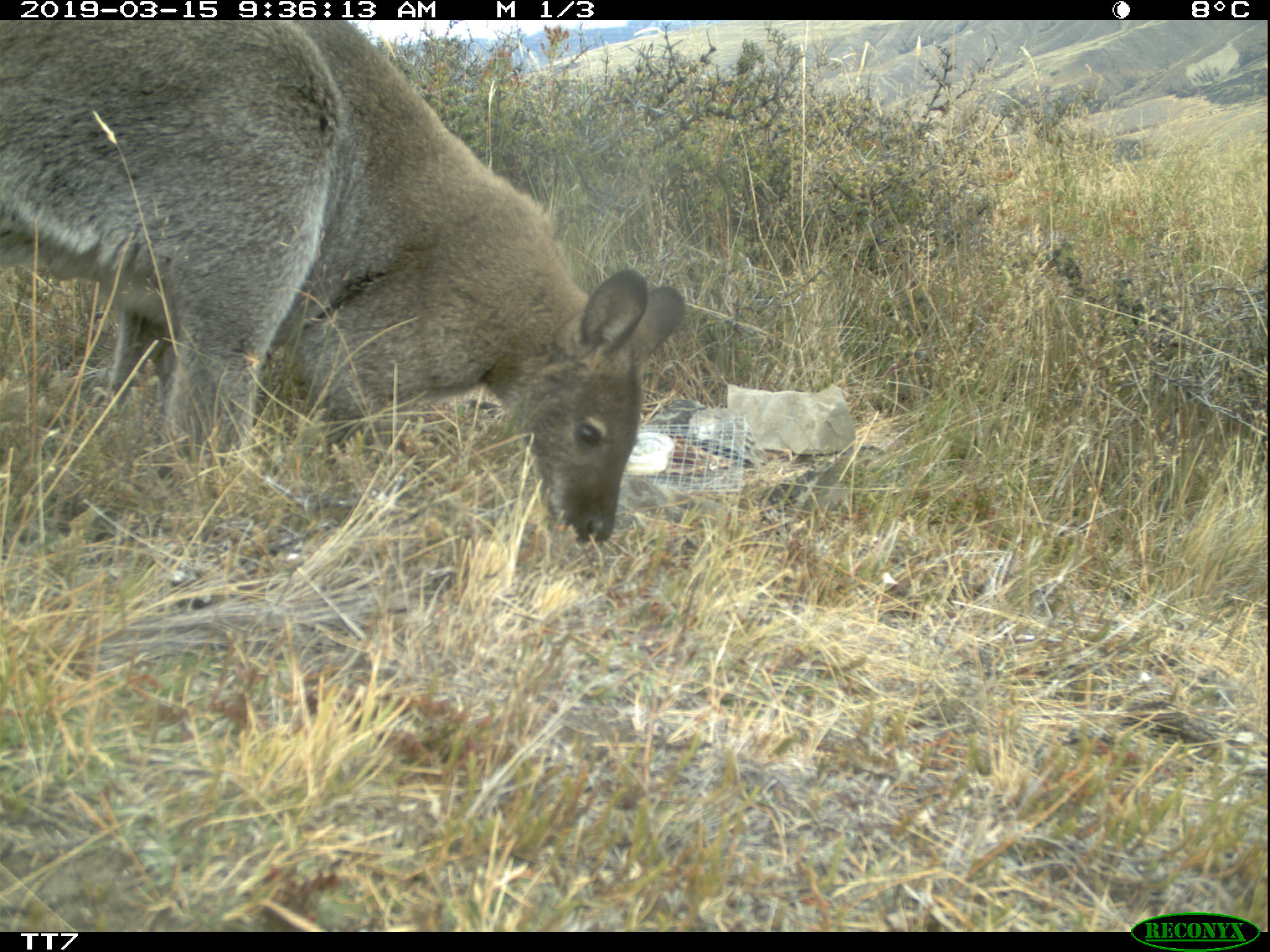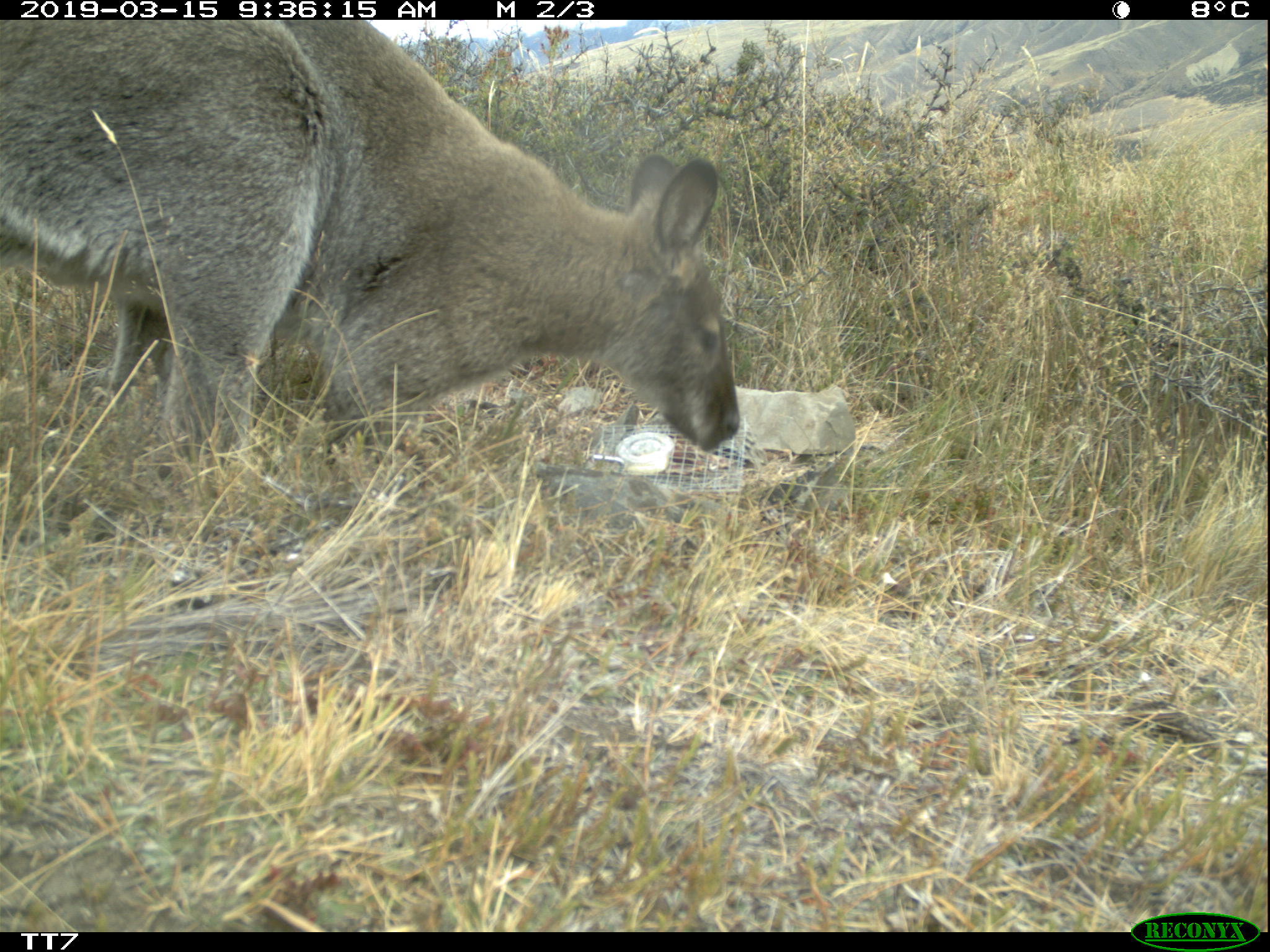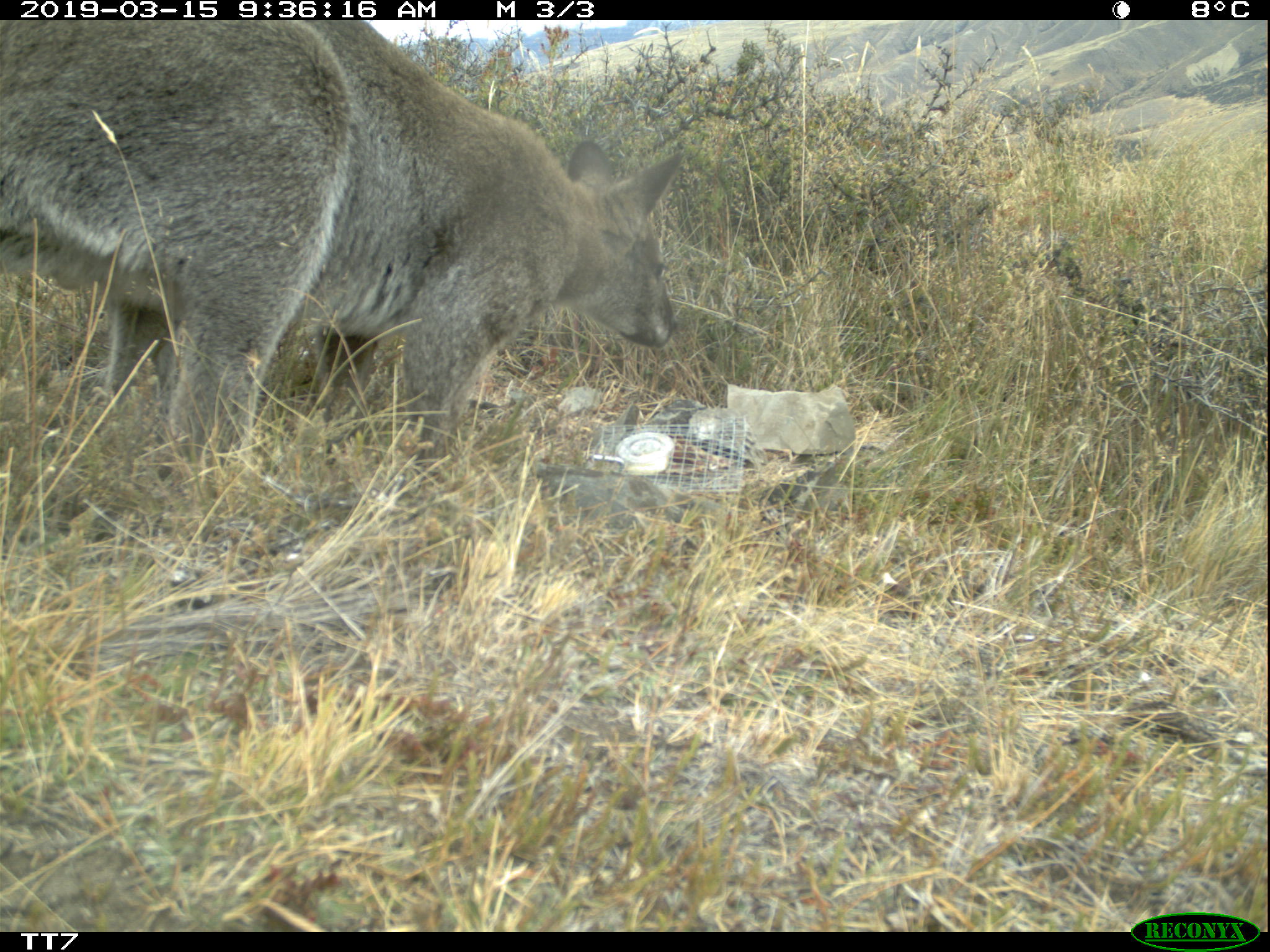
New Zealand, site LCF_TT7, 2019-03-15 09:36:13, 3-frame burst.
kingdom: Animalia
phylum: Chordata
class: Mammalia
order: Diprotodontia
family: Macropodidae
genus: Notamacropus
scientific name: Notamacropus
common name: wallaby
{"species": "wallaby (Notamacropus)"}